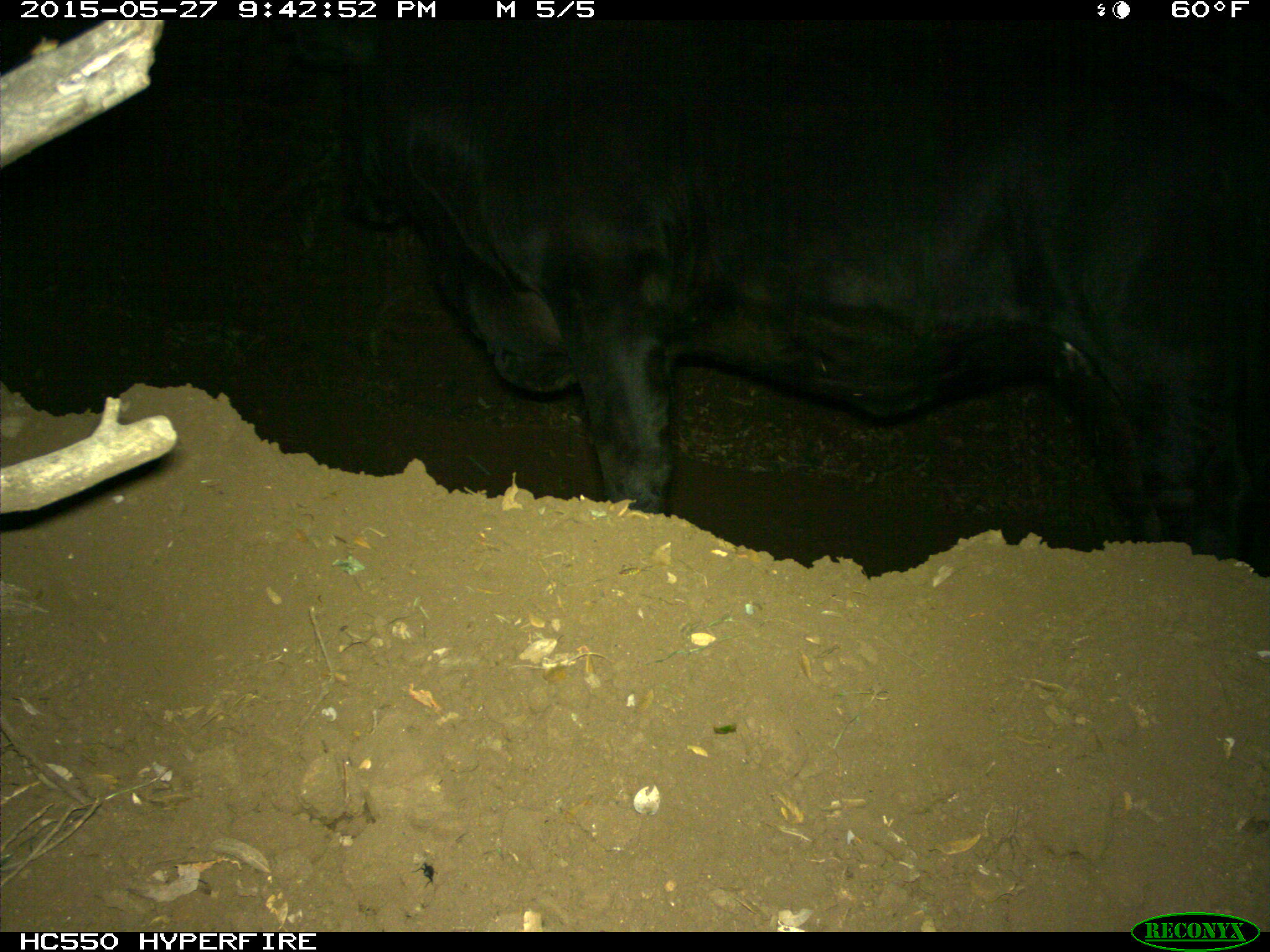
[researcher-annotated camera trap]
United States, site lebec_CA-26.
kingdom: Animalia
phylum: Chordata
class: Mammalia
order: Artiodactyla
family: Bovidae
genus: Bos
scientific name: Bos taurus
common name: domestic cow